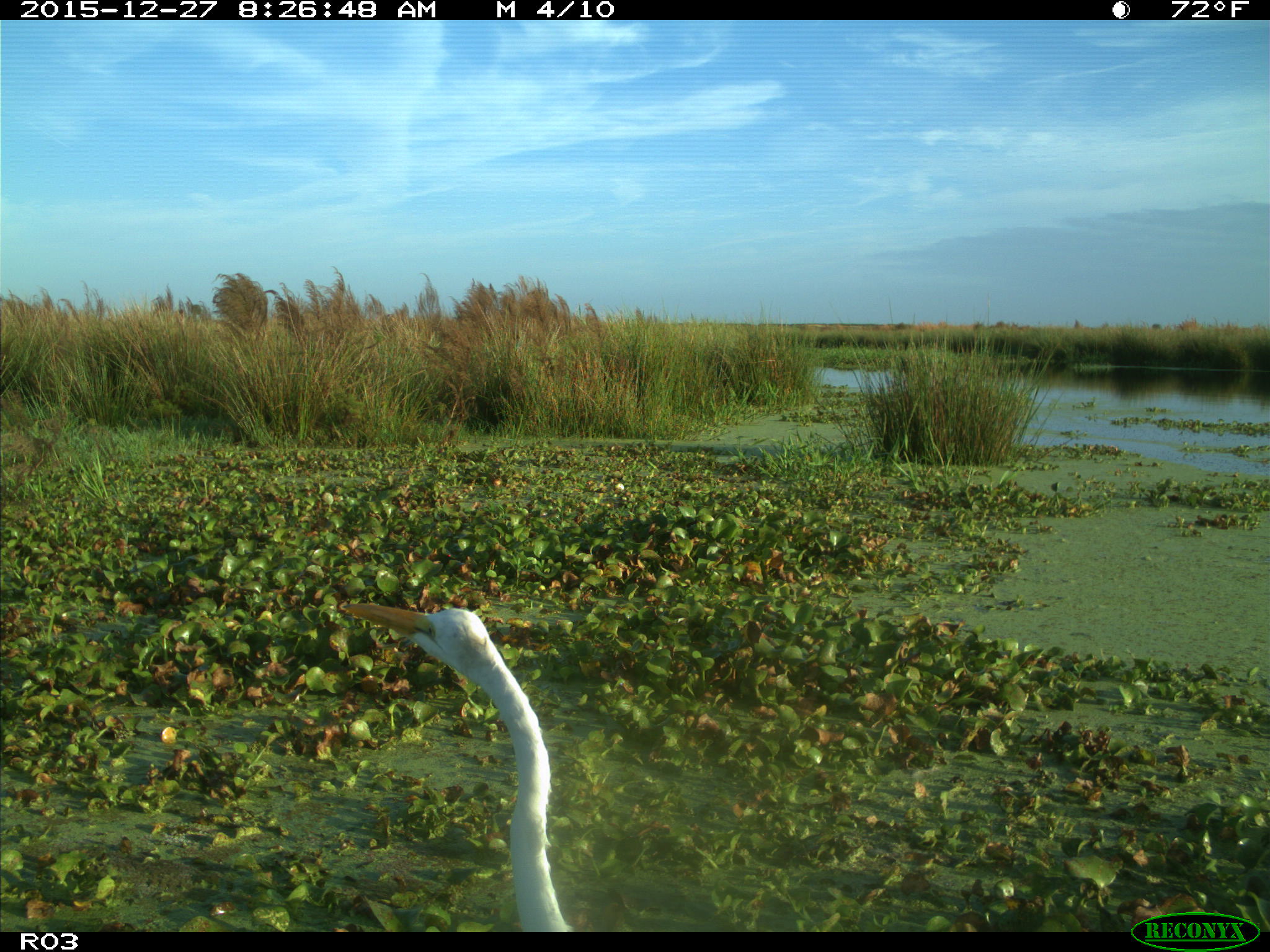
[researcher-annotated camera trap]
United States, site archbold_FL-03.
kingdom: Animalia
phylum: Chordata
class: Aves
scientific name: Aves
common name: birds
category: unidentified bird